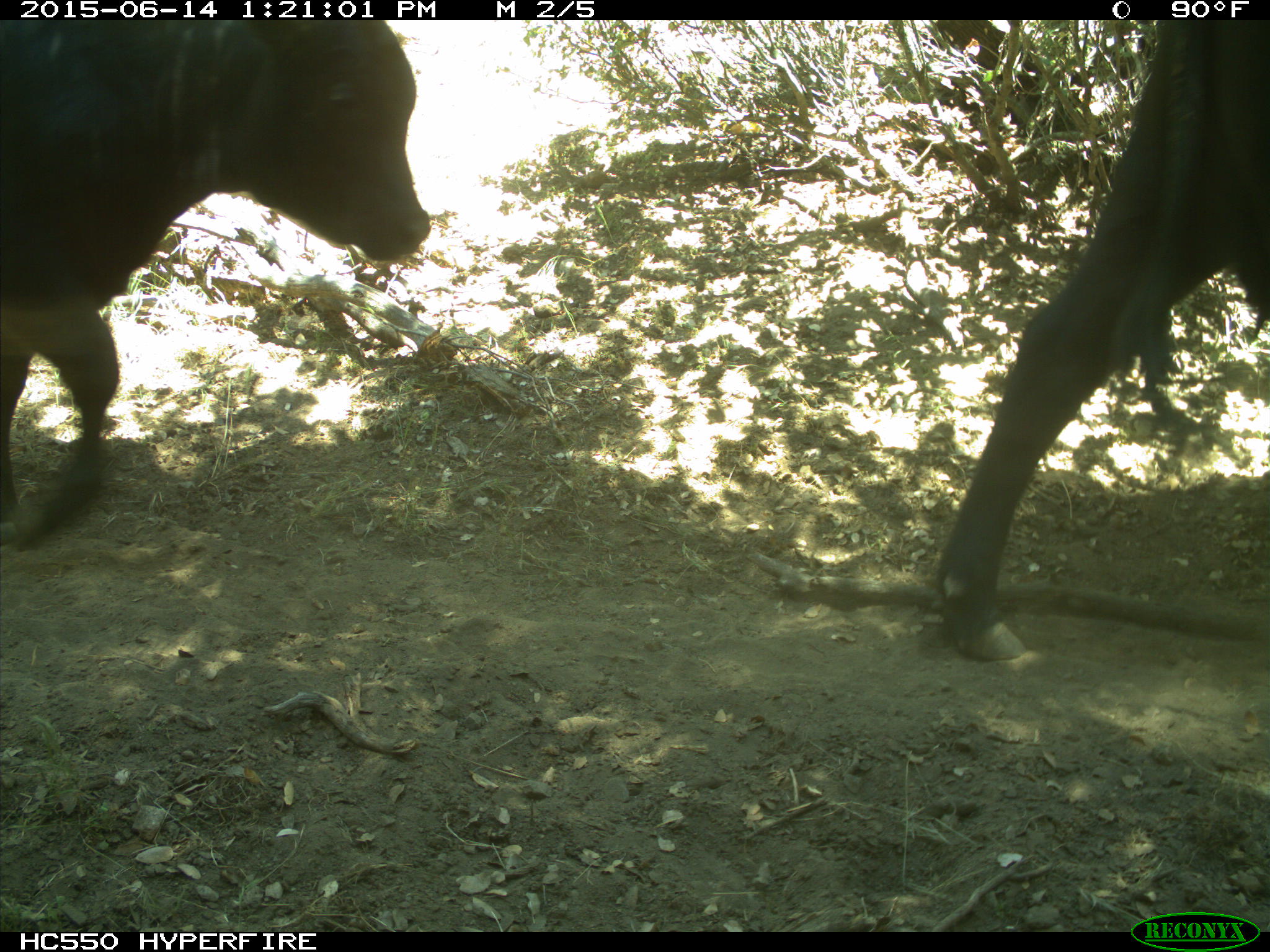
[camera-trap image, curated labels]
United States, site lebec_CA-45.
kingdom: Animalia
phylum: Chordata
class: Mammalia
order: Artiodactyla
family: Bovidae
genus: Bos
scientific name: Bos taurus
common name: domestic cow